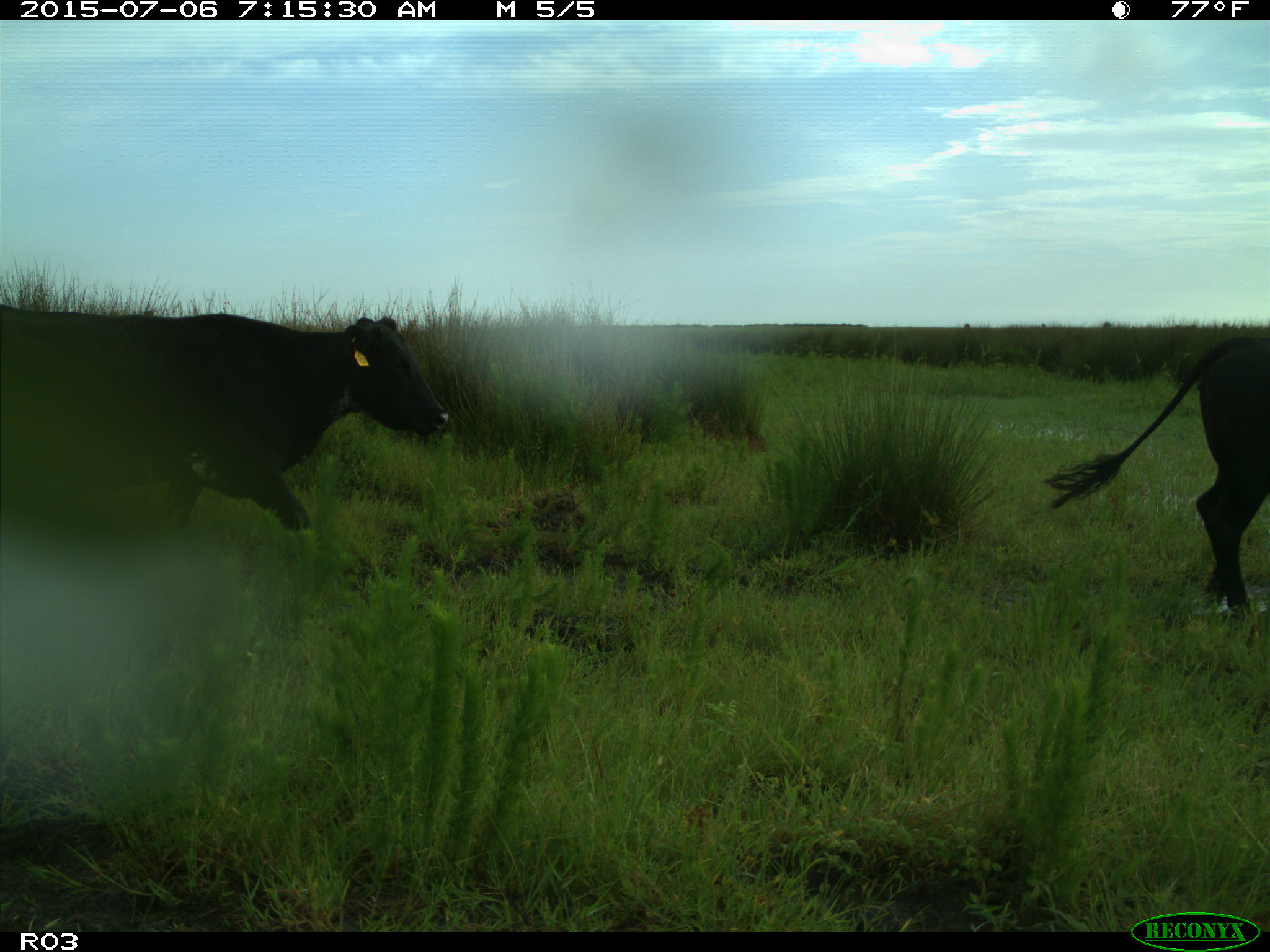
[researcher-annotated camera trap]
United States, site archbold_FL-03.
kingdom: Animalia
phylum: Chordata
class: Mammalia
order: Artiodactyla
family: Bovidae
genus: Bos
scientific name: Bos taurus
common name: domestic cow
Bos taurus (domestic cow).